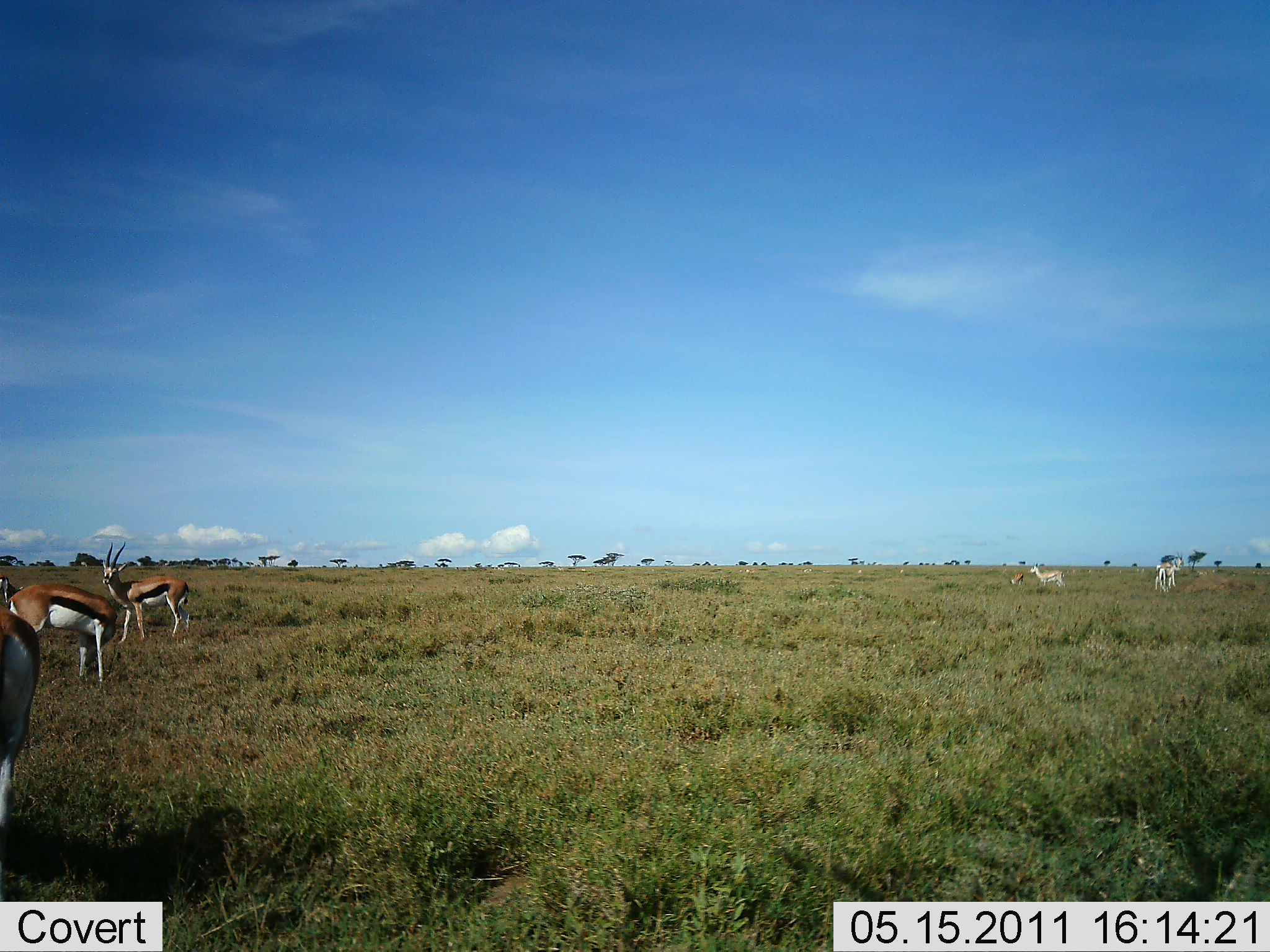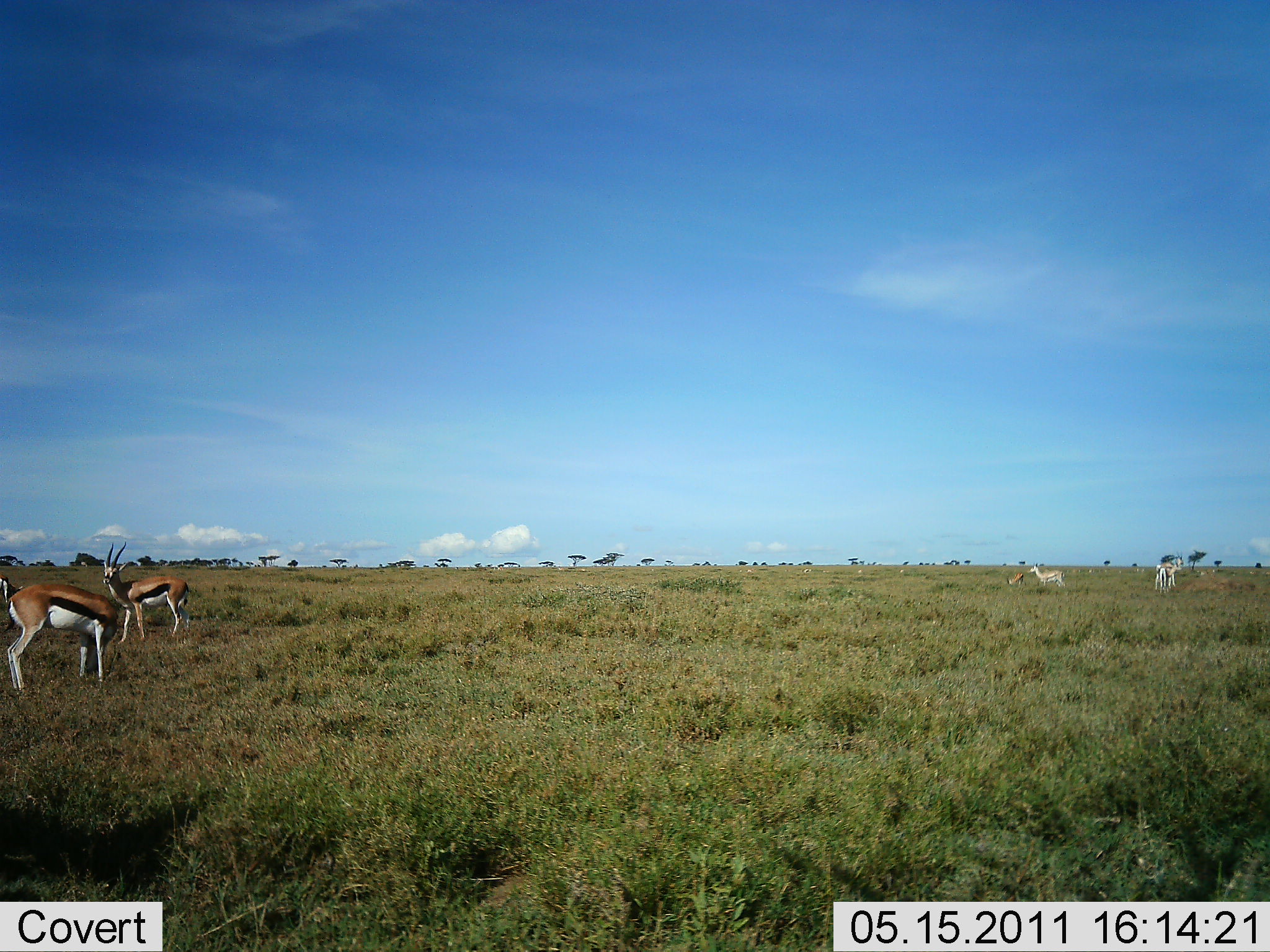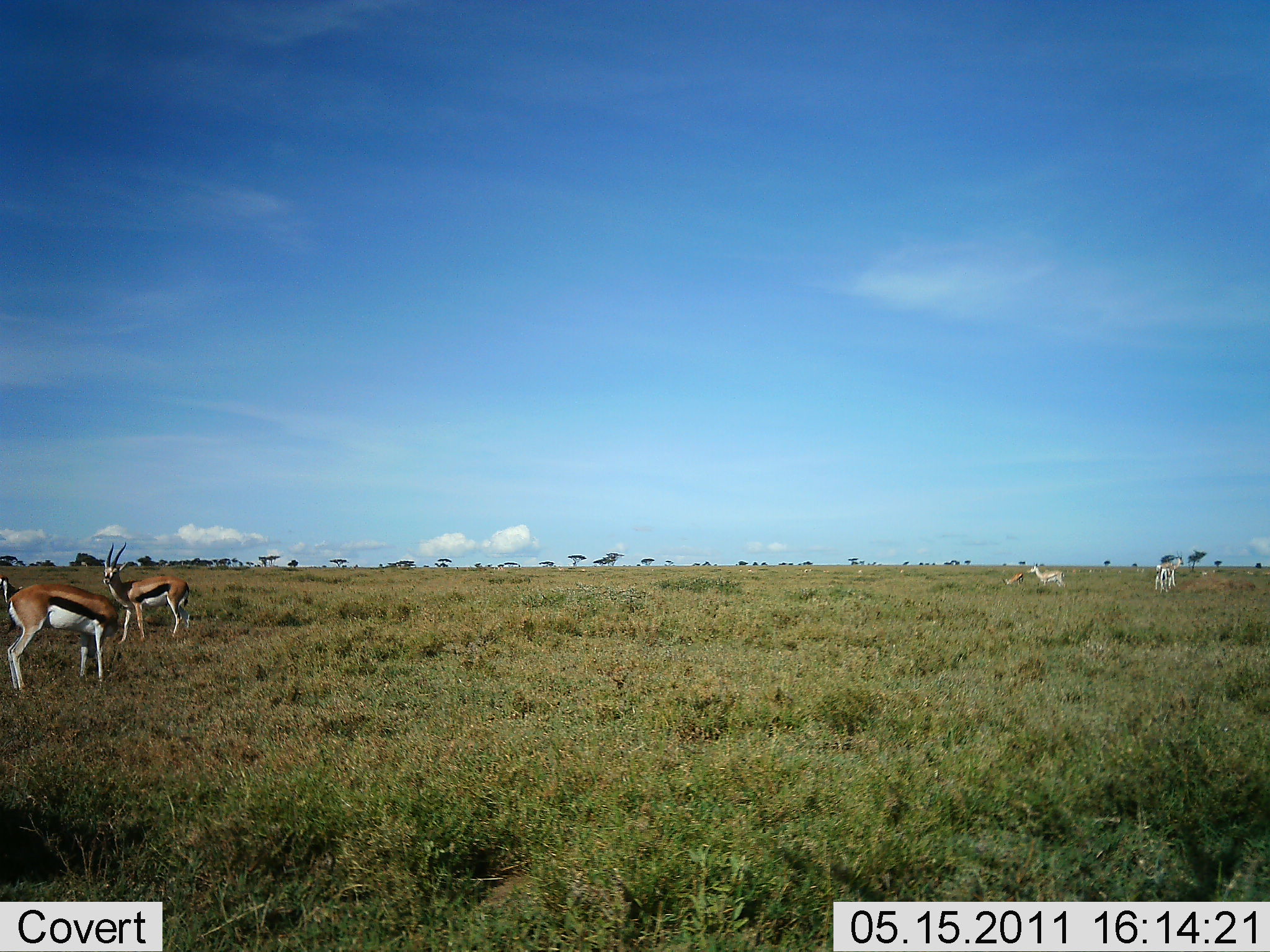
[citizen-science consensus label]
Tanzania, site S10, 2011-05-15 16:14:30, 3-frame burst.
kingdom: Animalia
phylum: Chordata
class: Mammalia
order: Artiodactyla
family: Bovidae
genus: Eudorcas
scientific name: Eudorcas thomsonii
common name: thomson's gazelle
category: gazellethomsons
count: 5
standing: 88%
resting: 6%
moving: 25%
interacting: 6%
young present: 6%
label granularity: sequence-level